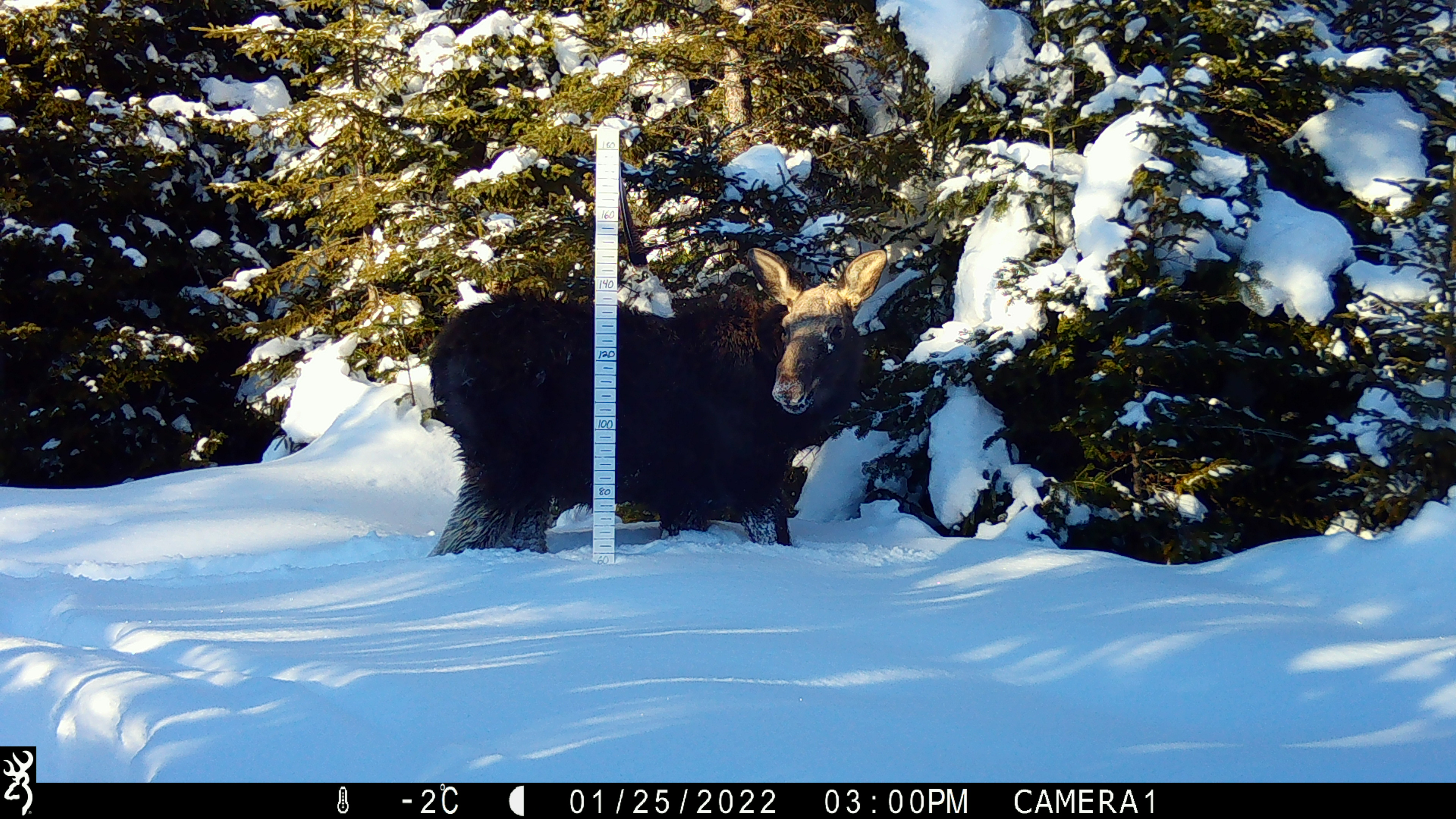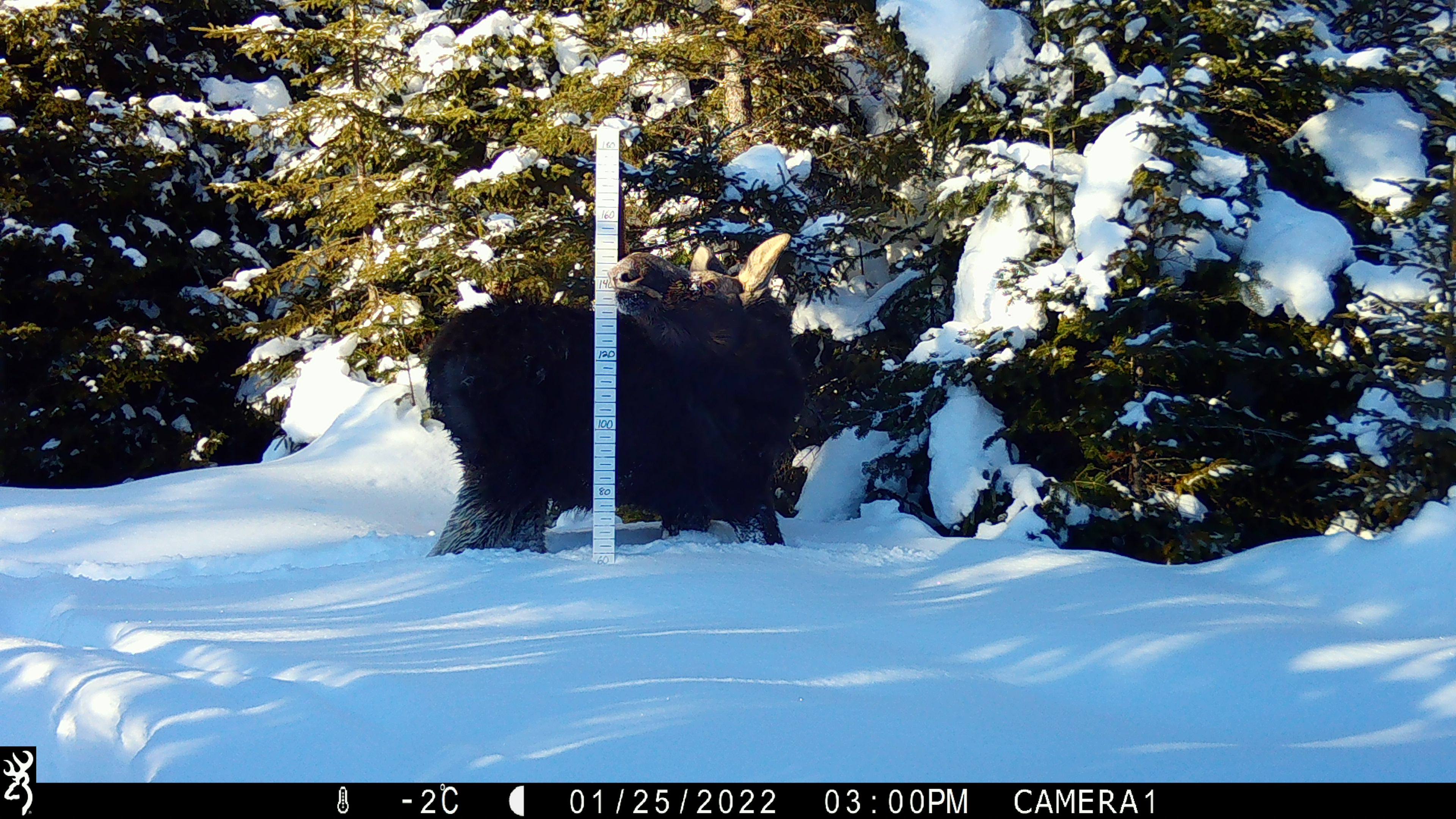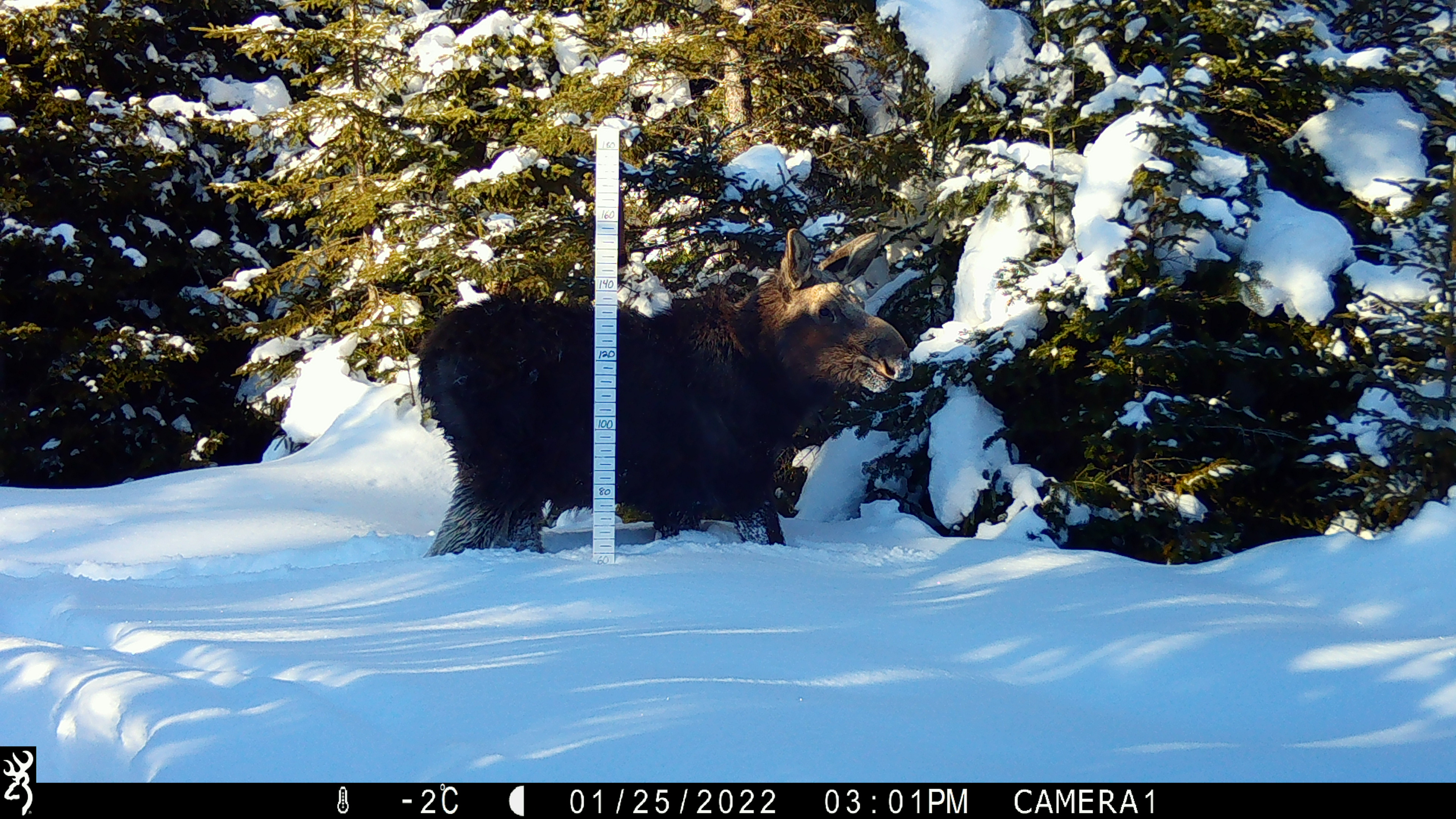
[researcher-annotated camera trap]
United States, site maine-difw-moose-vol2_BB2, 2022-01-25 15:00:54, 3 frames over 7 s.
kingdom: Animalia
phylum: Chordata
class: Mammalia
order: Artiodactyla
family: Cervidae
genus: Alces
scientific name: Alces alces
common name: moose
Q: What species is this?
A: Moose (Alces alces).